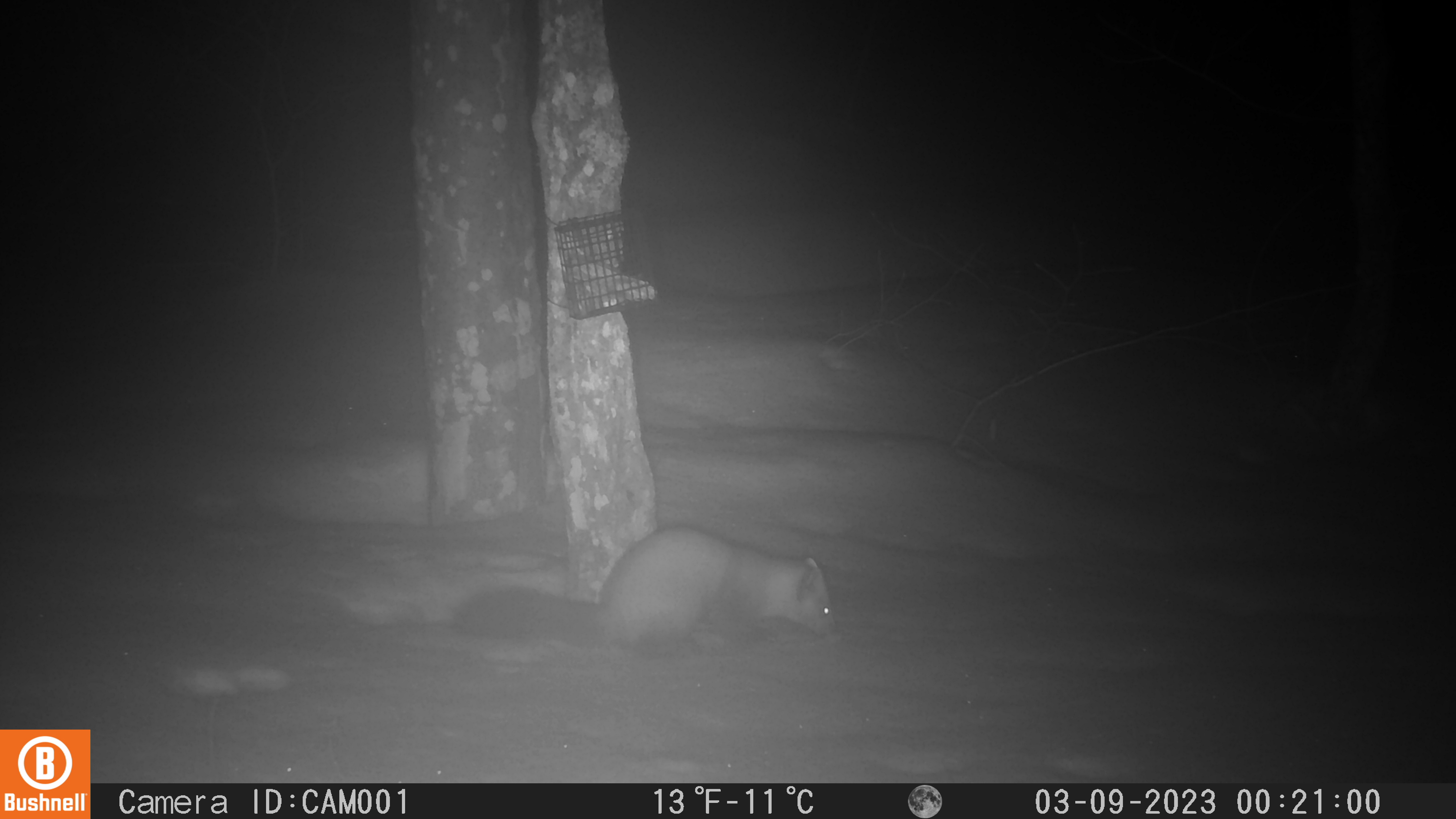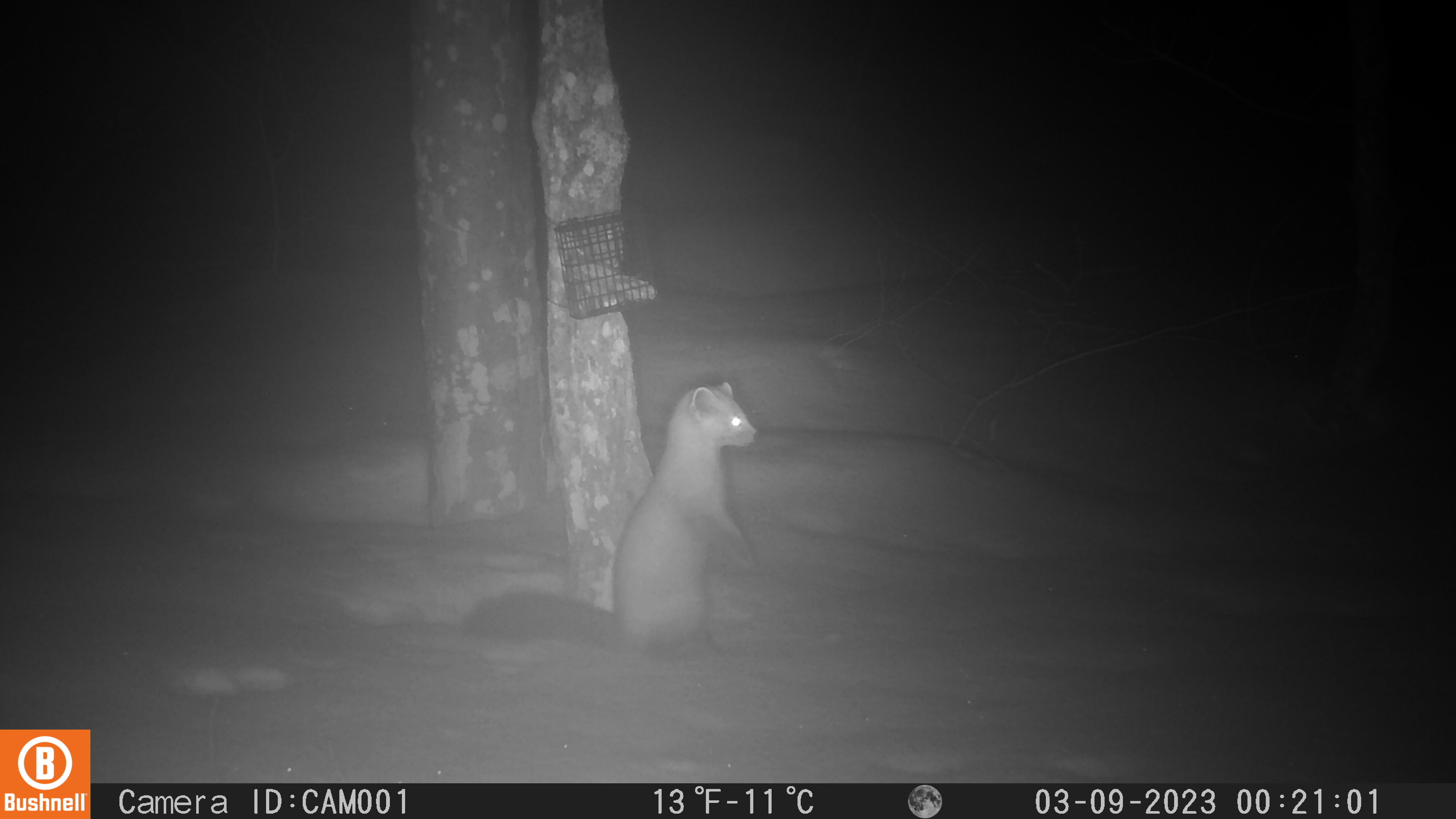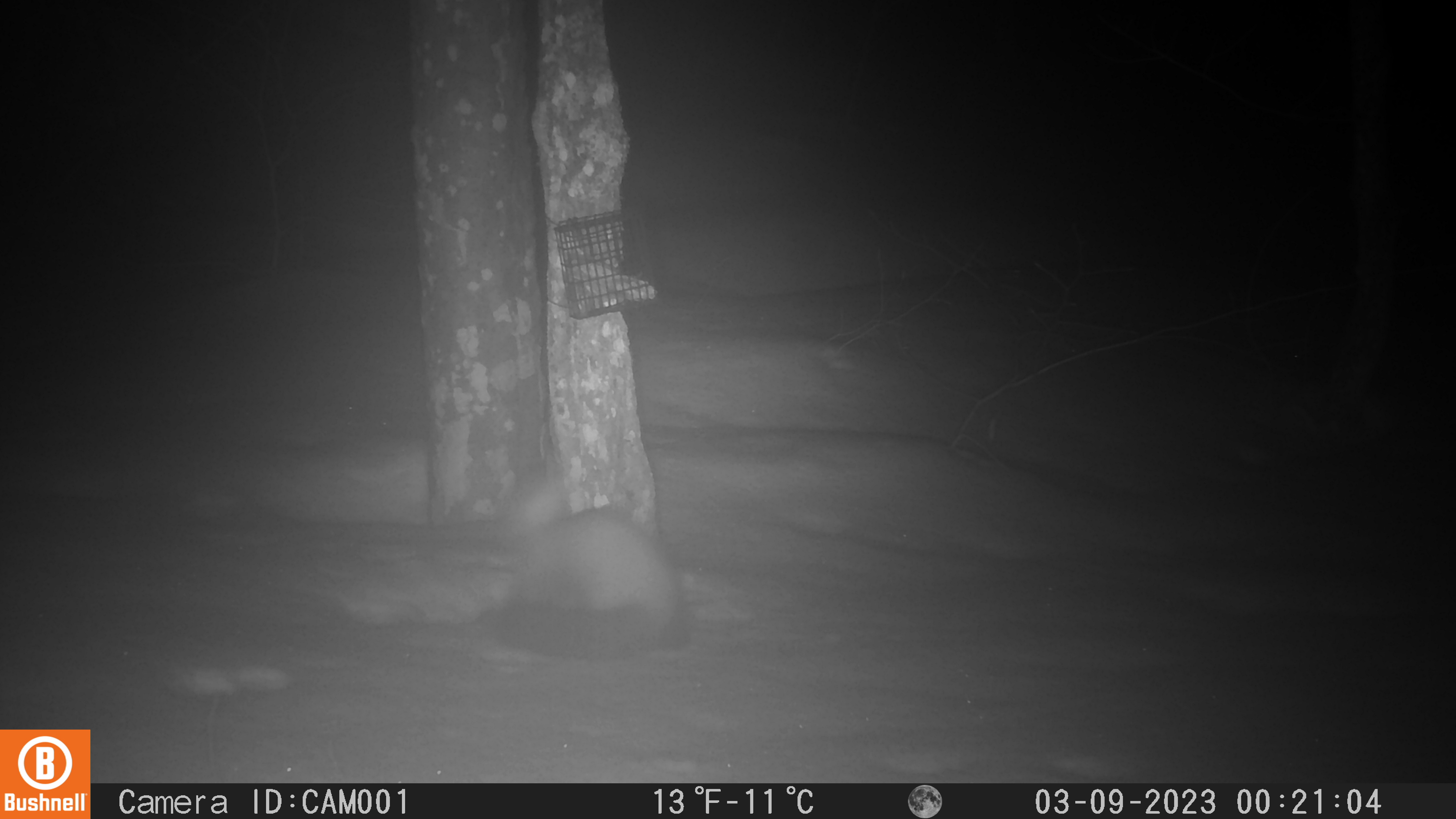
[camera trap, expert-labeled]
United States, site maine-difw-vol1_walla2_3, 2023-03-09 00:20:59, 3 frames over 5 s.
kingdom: Animalia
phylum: Chordata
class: Mammalia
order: Carnivora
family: Mustelidae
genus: Martes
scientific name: Martes americana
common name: american marten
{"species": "american marten (Martes americana)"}